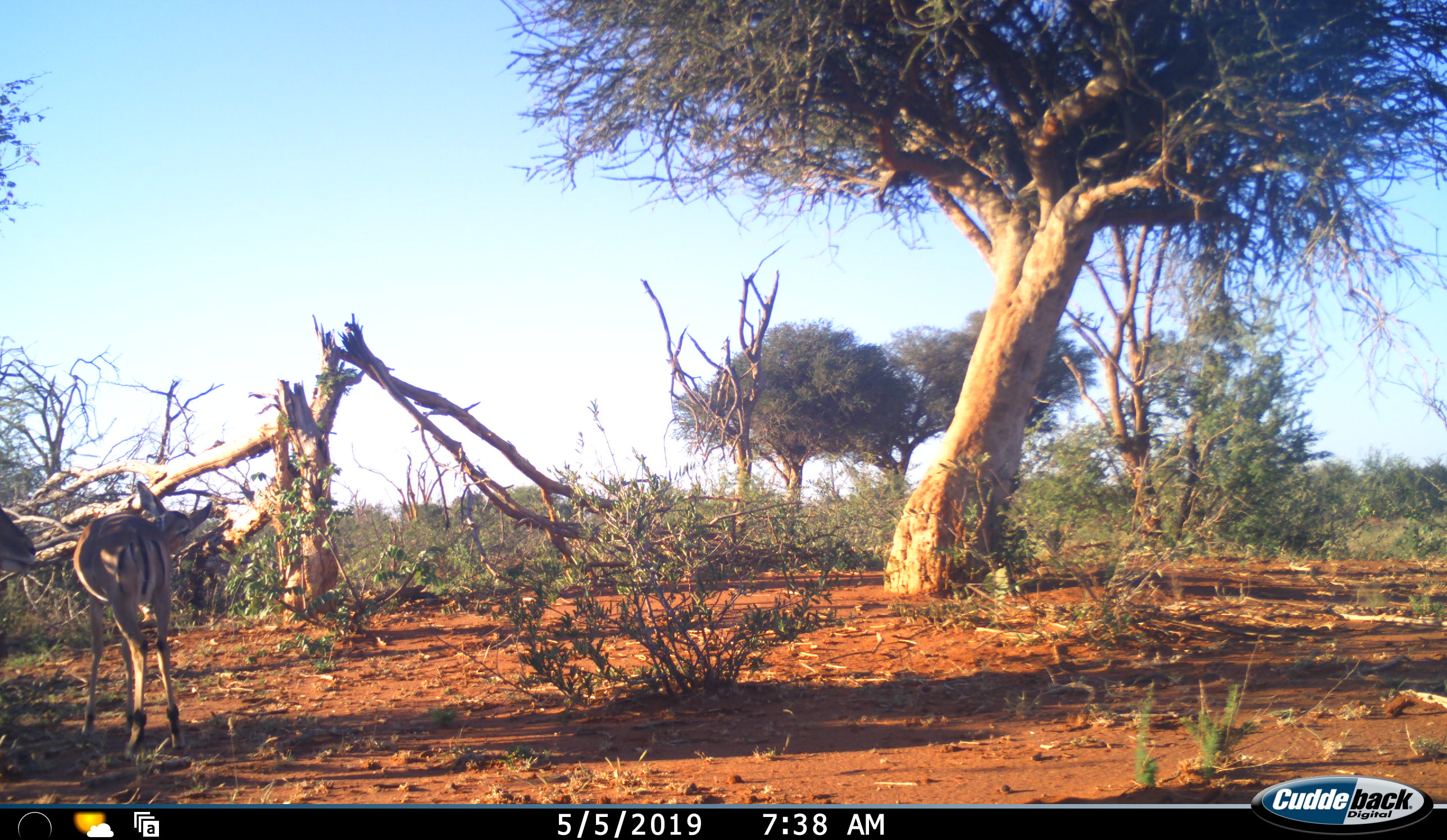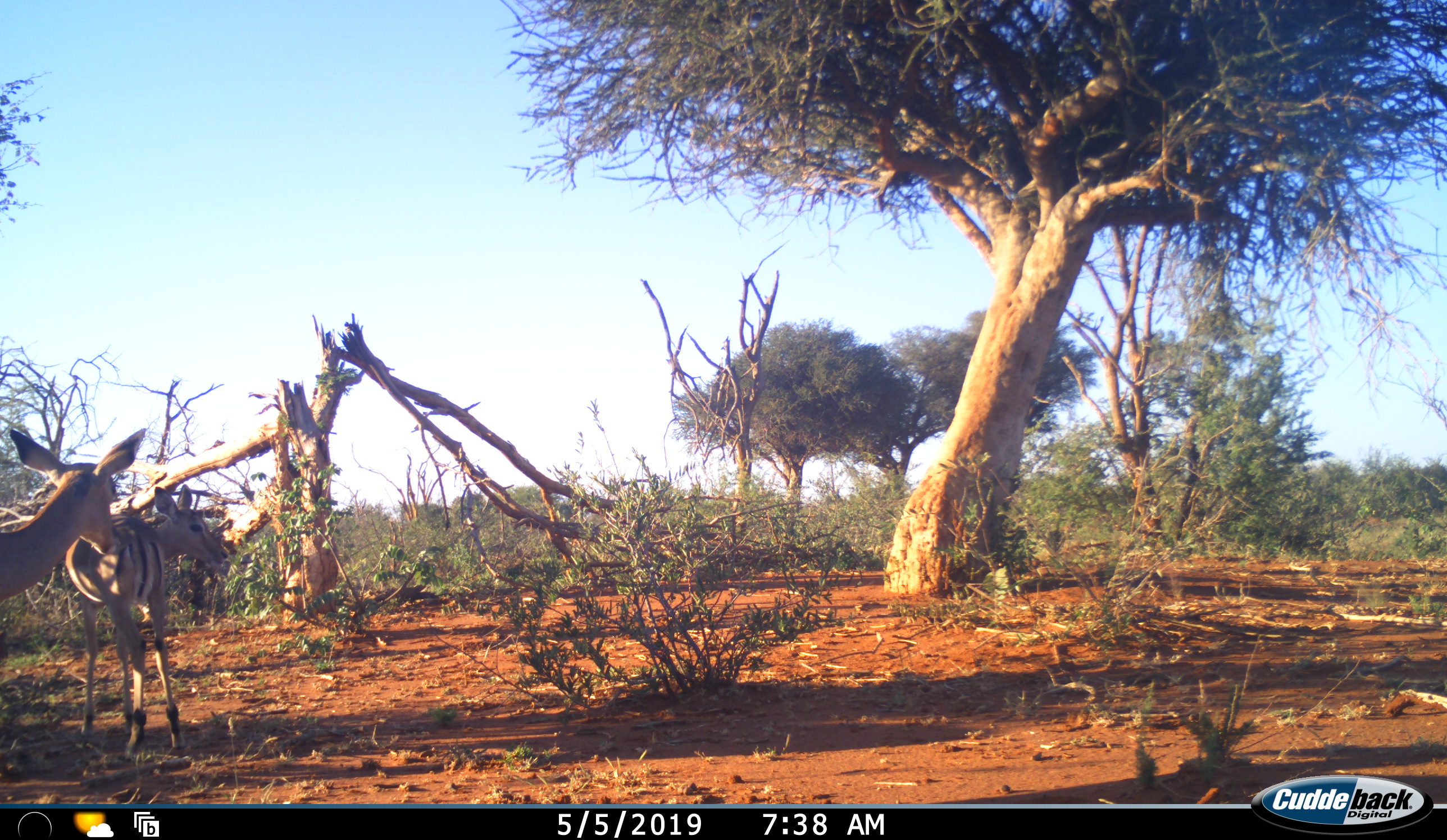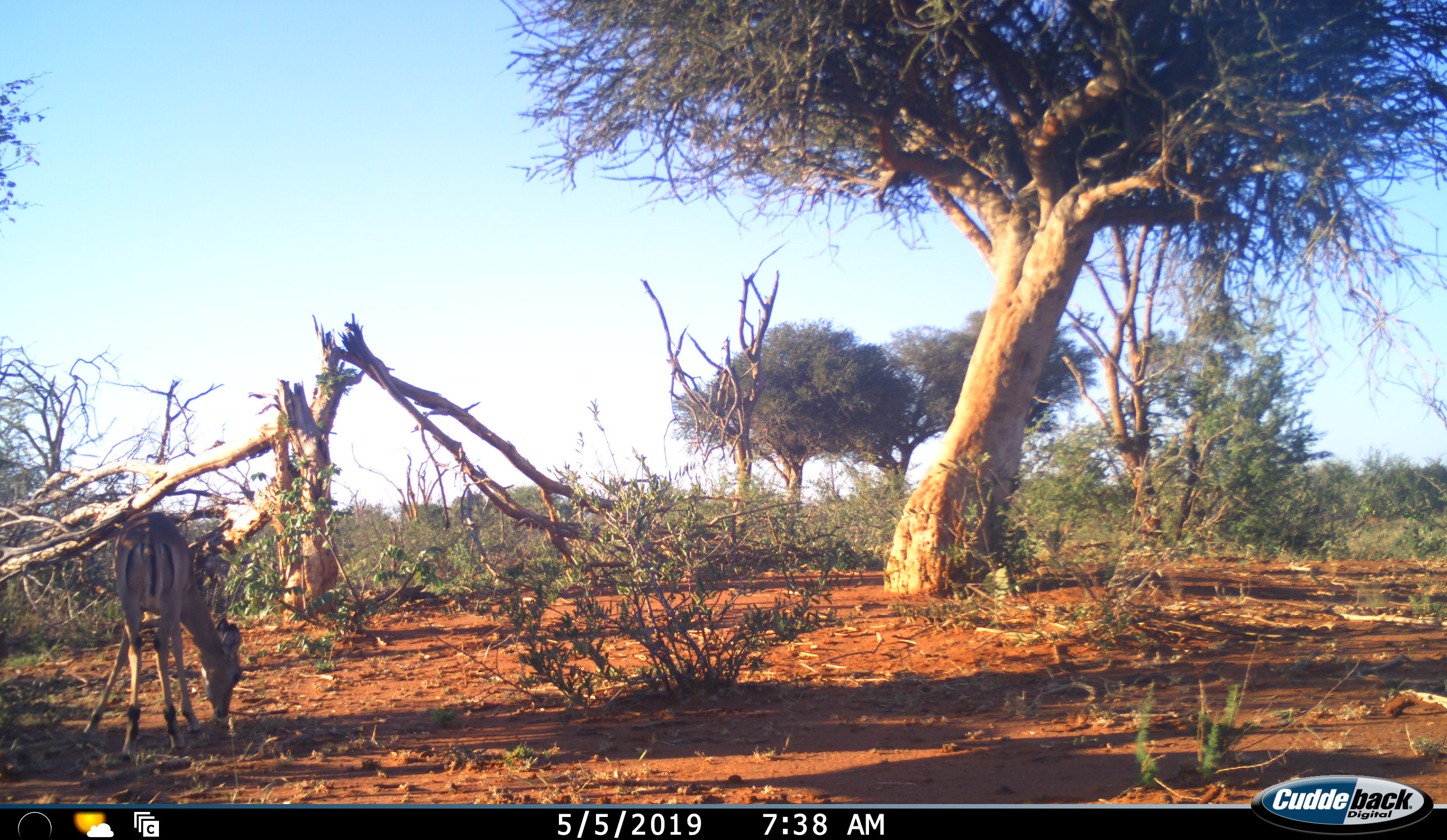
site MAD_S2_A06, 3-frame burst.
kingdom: Animalia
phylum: Chordata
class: Mammalia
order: Artiodactyla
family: Bovidae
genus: Aepyceros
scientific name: Aepyceros melampus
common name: impala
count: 2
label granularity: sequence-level